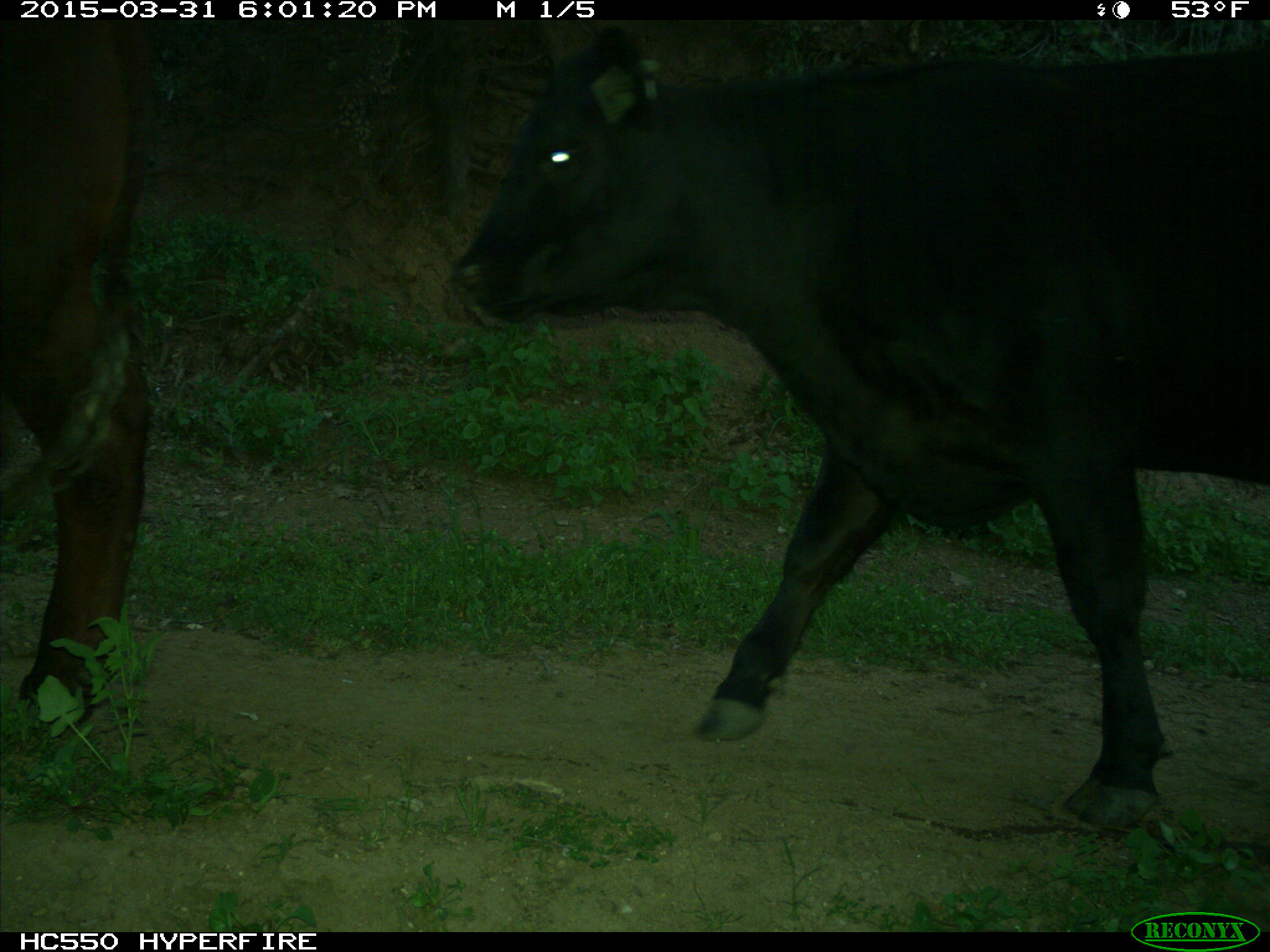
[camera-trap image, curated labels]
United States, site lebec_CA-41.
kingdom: Animalia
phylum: Chordata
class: Mammalia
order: Artiodactyla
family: Bovidae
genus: Bos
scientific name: Bos taurus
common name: domestic cow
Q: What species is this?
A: Bos taurus (domestic cow).